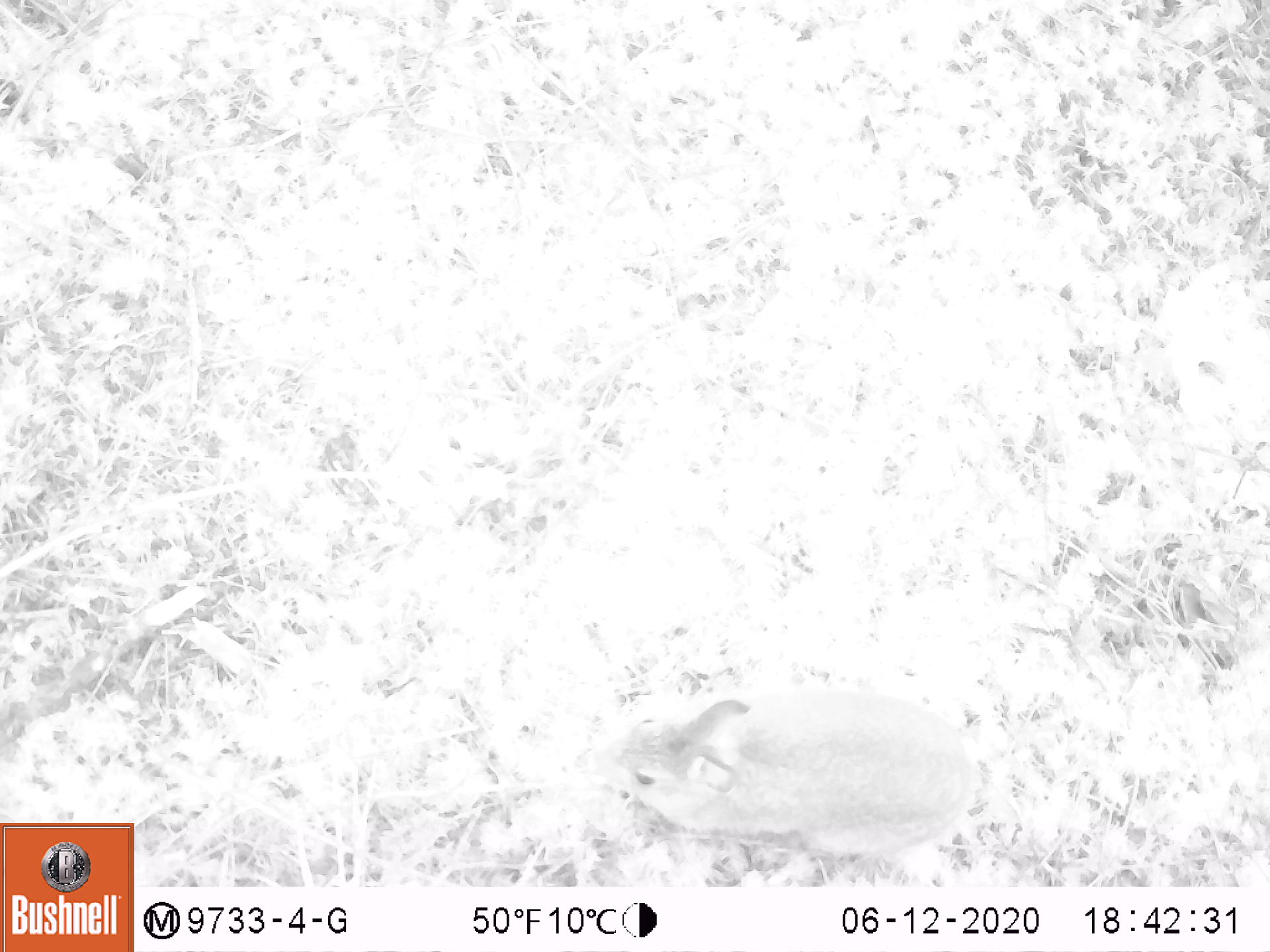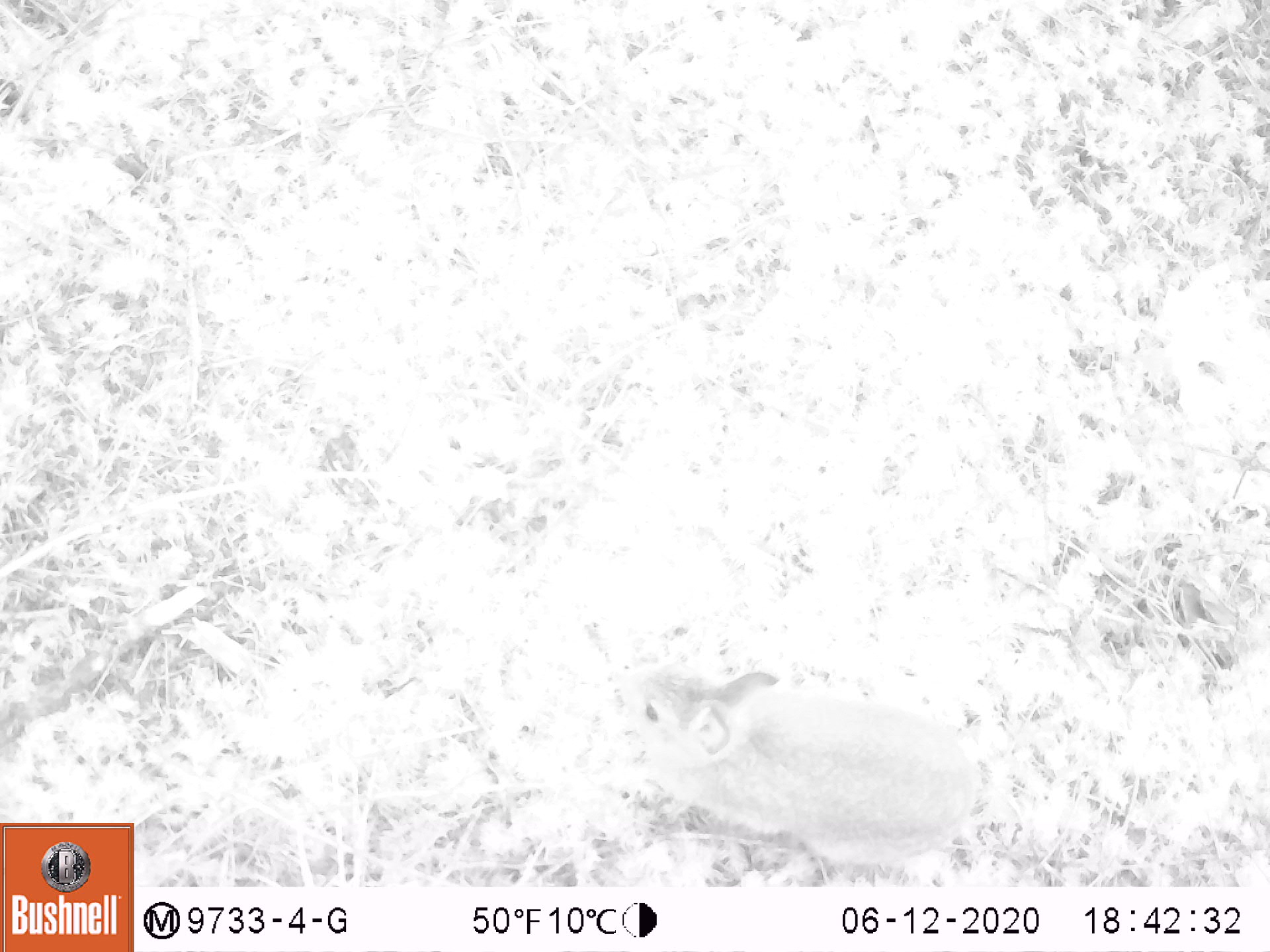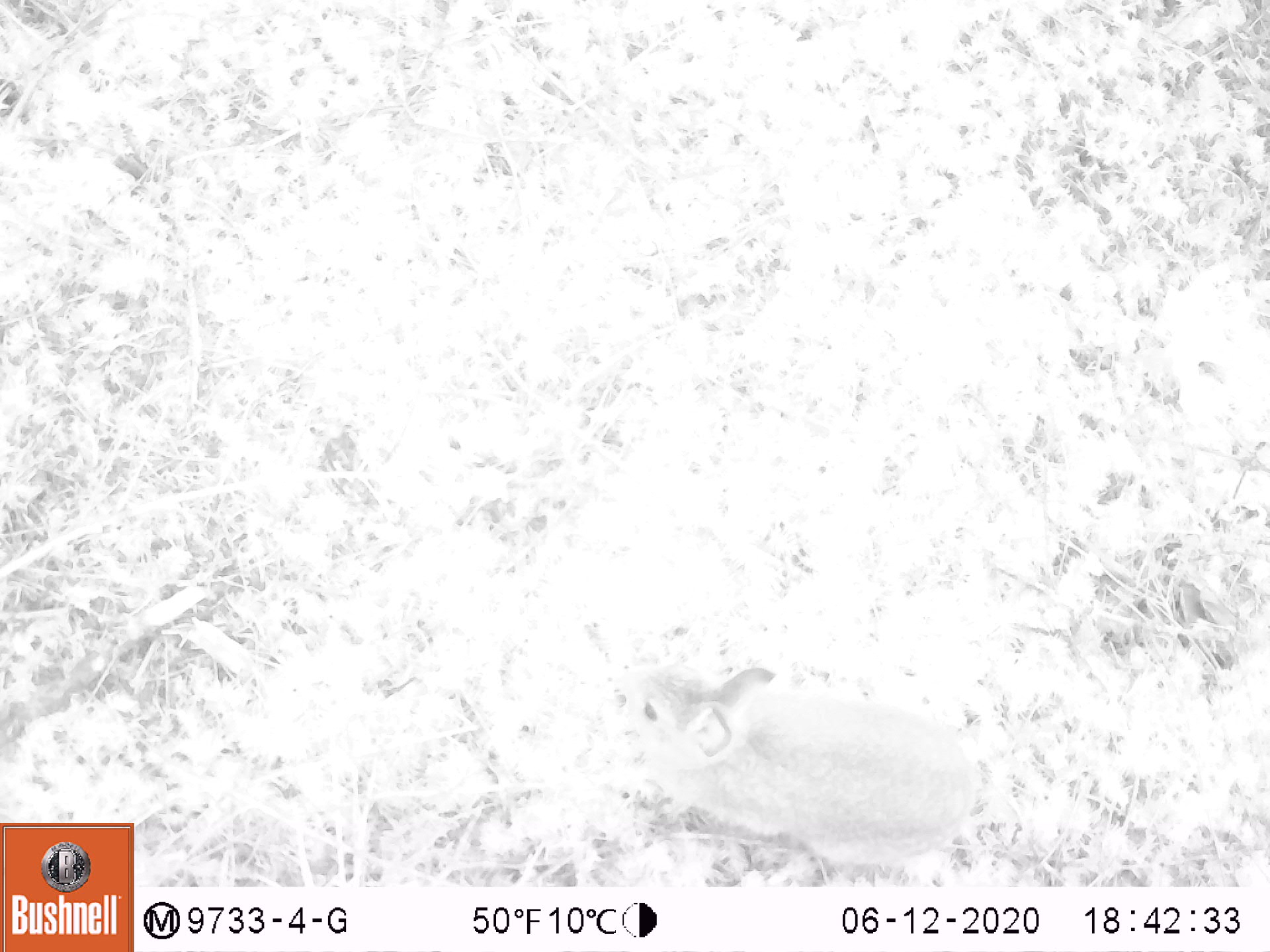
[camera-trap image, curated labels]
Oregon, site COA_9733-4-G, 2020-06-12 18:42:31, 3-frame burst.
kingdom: Animalia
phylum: Chordata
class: Mammalia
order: Lagomorpha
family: Leporidae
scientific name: Leporidae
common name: hares and rabbits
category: leporidae family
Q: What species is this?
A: Leporidae family (hares and rabbits) (Leporidae).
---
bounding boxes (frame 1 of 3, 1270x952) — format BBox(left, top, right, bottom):
leporidae family: BBox(592, 685, 988, 860)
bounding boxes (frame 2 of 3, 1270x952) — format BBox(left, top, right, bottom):
leporidae family: BBox(611, 654, 982, 878)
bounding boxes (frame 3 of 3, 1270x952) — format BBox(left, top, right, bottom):
leporidae family: BBox(618, 660, 982, 868)